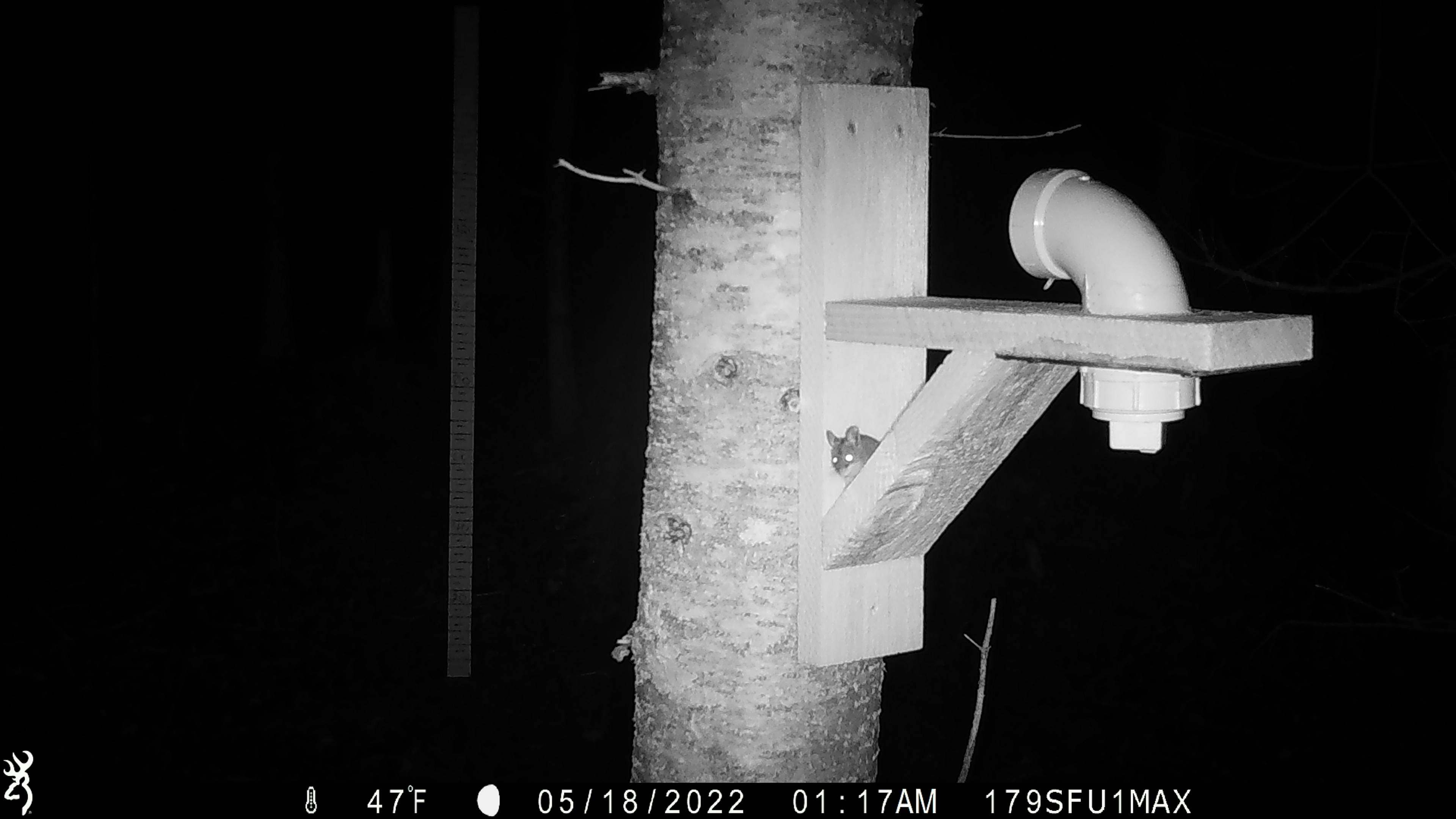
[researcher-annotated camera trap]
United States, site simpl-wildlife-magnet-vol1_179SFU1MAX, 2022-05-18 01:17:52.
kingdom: Animalia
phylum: Chordata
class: Mammalia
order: Rodentia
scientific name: Rodentia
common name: mouse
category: mouse sp.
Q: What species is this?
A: Mouse sp. (mouse) (Rodentia).